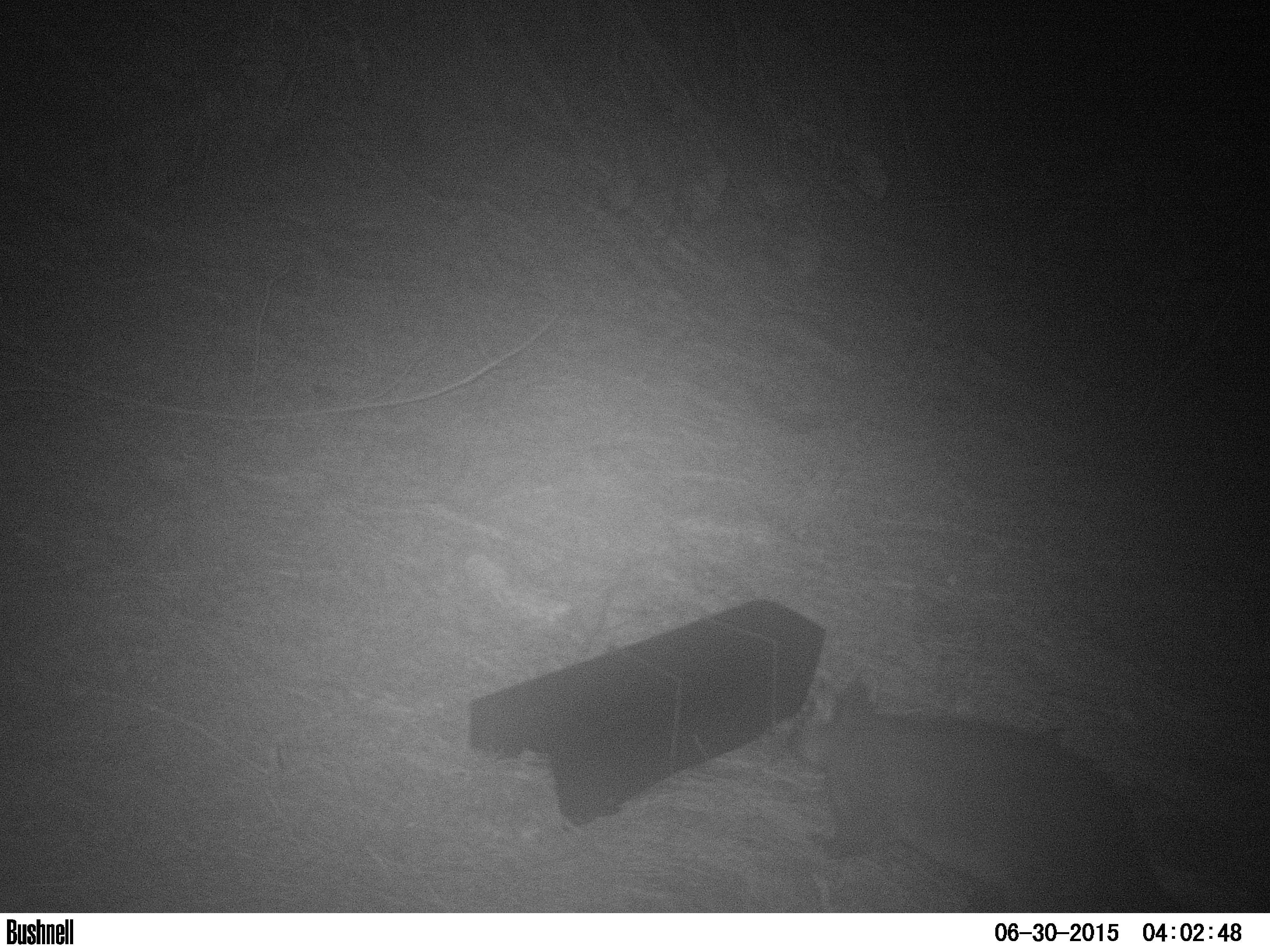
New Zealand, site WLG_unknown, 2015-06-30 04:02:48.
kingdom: Animalia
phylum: Chordata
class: Mammalia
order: Diprotodontia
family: Phalangeridae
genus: Trichosurus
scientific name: Trichosurus vulpecula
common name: common brushtail possum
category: possum